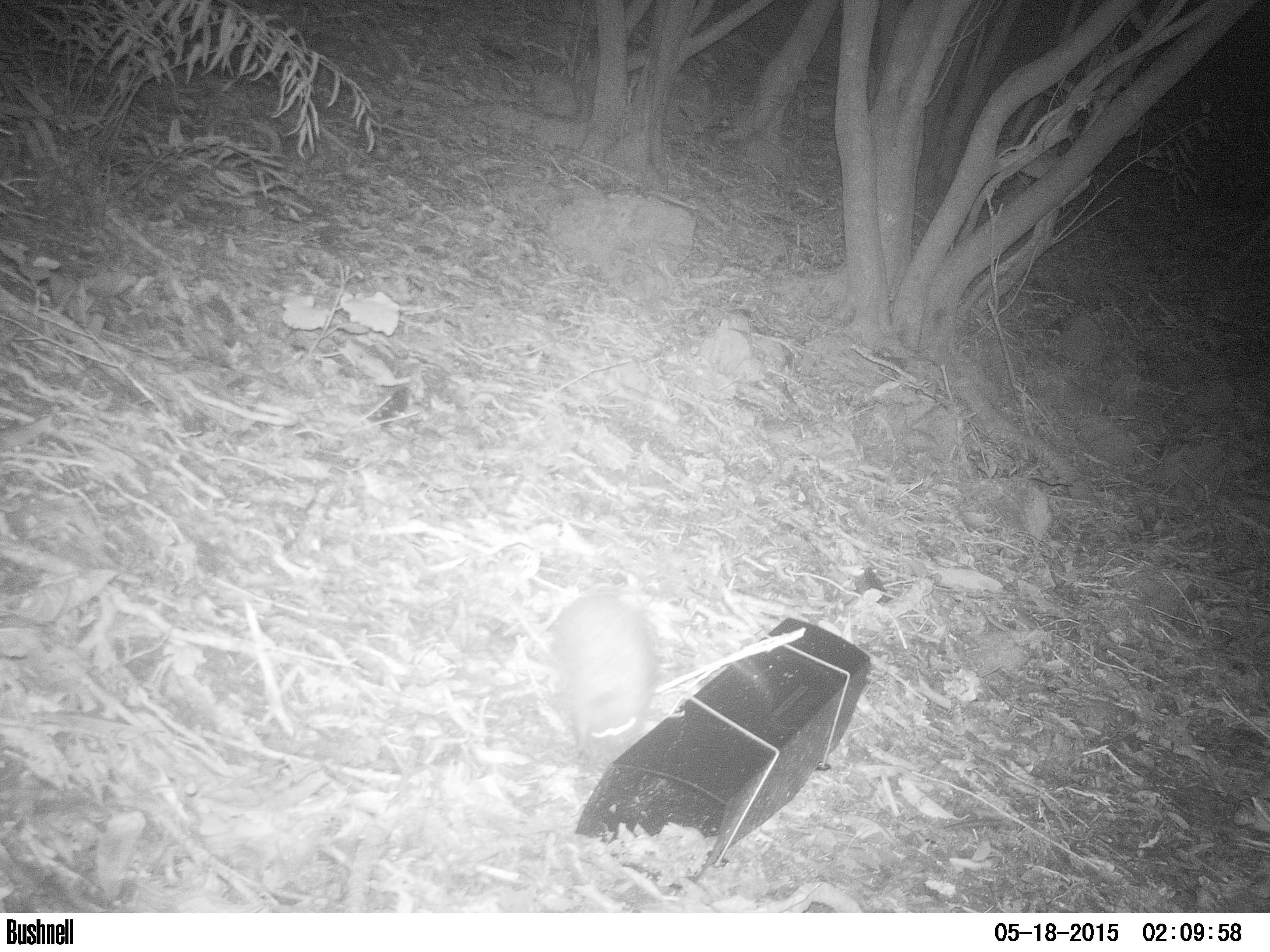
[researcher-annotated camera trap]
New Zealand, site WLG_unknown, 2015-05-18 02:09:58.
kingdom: Animalia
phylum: Chordata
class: Mammalia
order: Eulipotyphla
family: Erinaceidae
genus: Erinaceus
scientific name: Erinaceus europaeus europaeus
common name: european hedgehog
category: hedgehog